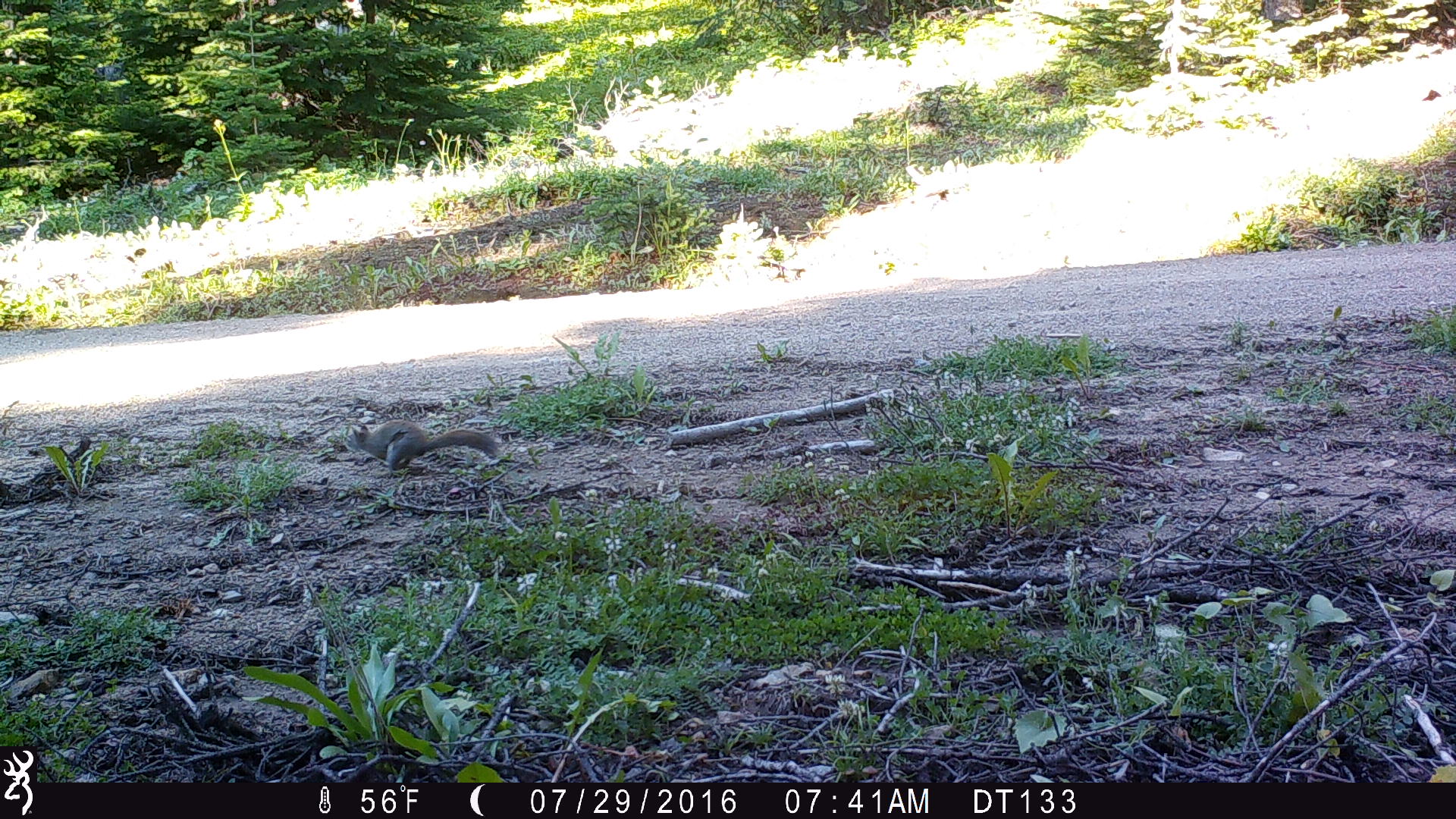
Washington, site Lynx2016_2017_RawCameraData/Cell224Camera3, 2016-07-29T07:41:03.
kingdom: Animalia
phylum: Chordata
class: Mammalia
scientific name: Mammalia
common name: small mammal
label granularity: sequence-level